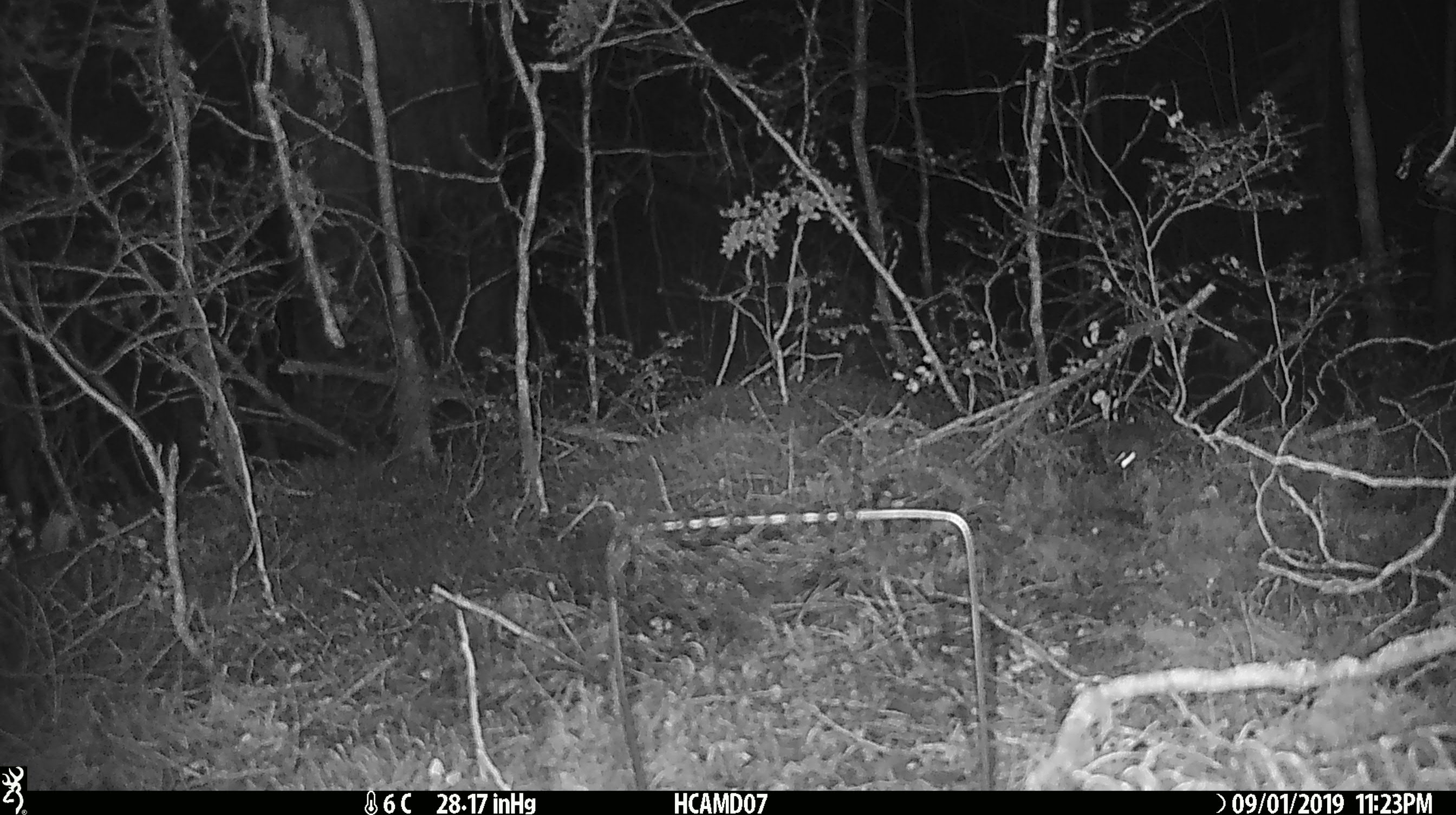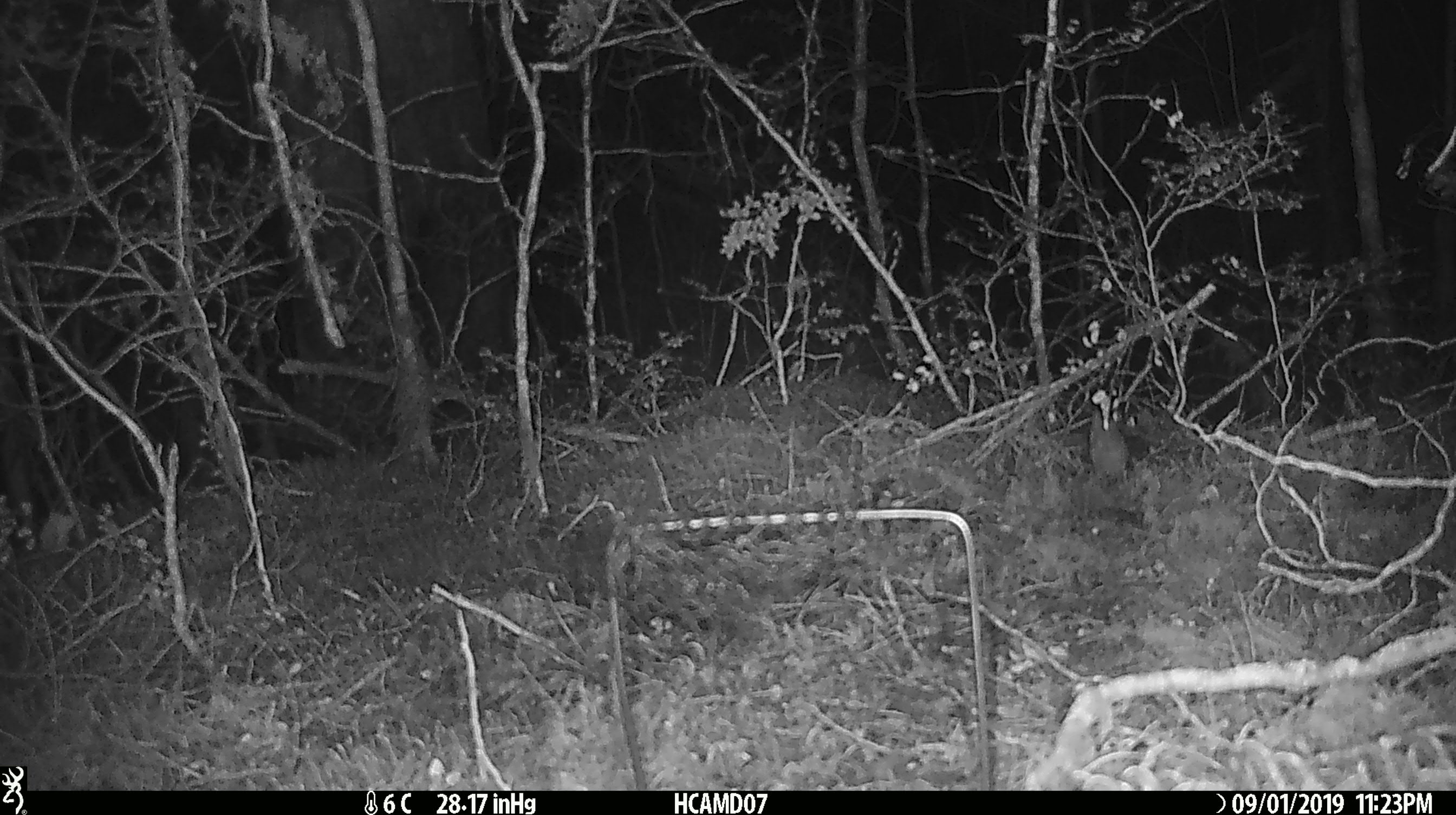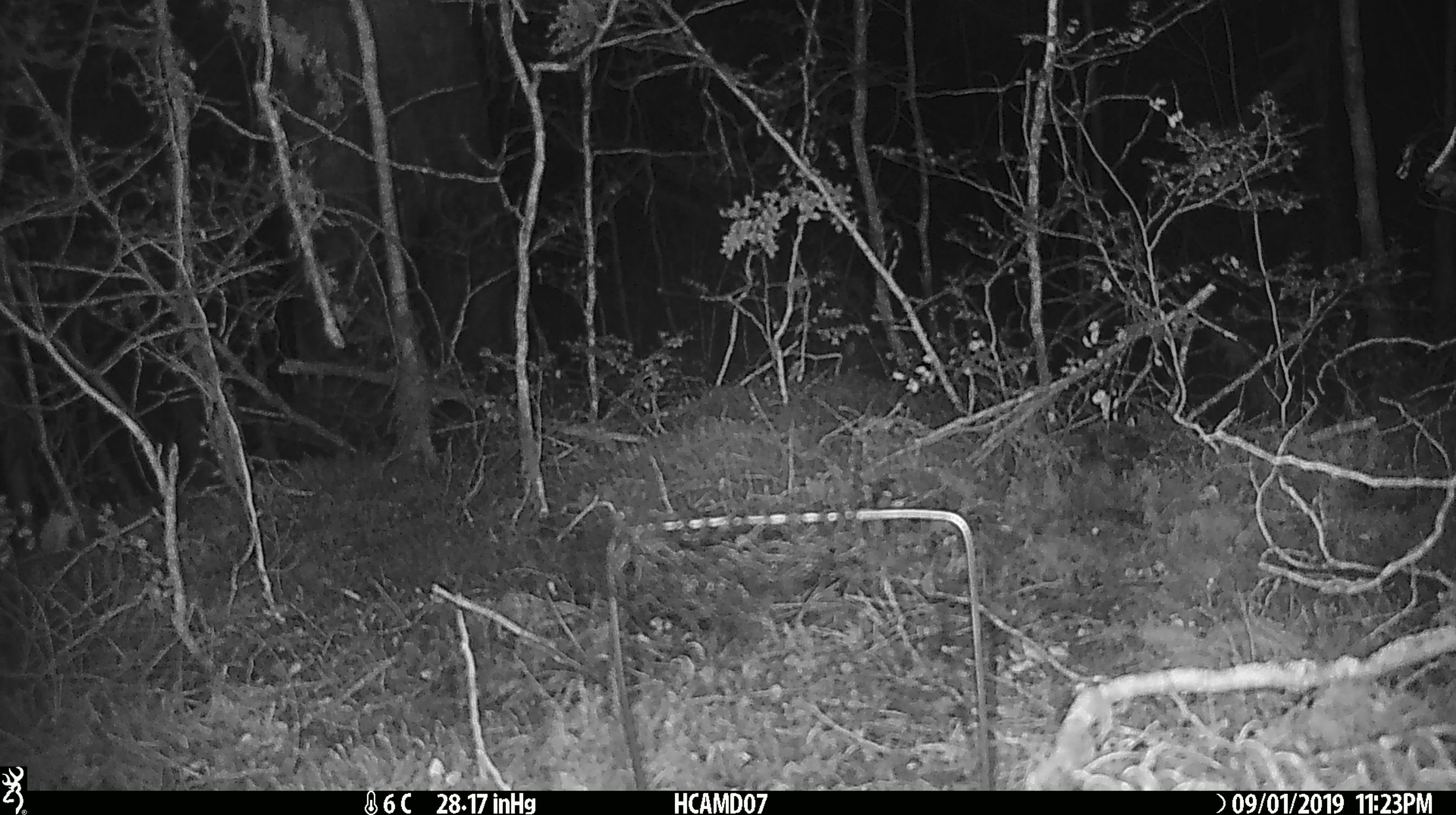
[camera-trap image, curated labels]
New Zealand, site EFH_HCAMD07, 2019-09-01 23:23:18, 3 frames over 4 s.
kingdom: Animalia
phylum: Chordata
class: Mammalia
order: Rodentia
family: Muridae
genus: Mus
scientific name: Mus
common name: mouse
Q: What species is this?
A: Mouse (Mus).